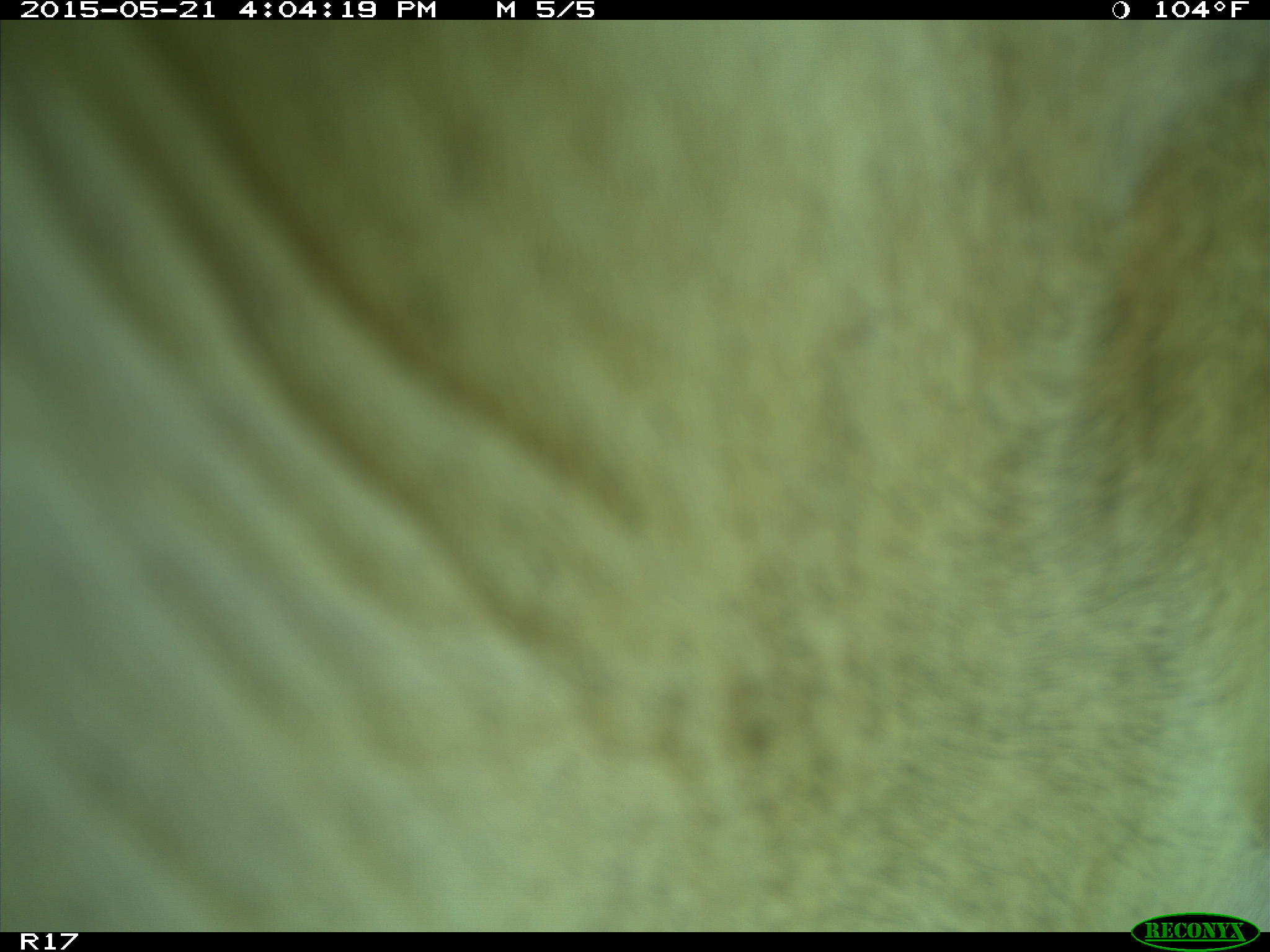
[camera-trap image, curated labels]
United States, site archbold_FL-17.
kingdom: Animalia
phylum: Chordata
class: Mammalia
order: Artiodactyla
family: Bovidae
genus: Bos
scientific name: Bos taurus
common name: domestic cow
Bos taurus (domestic cow).